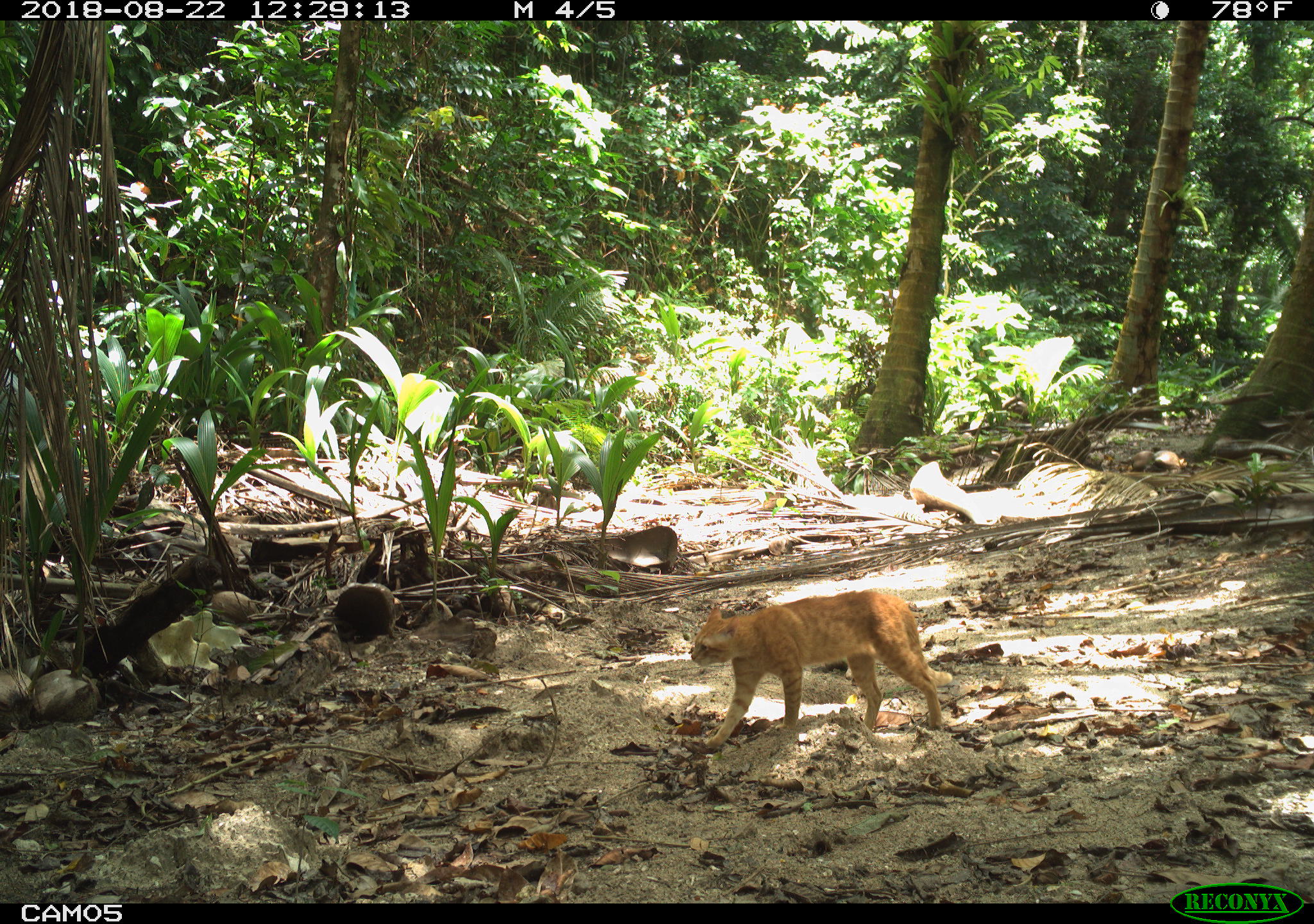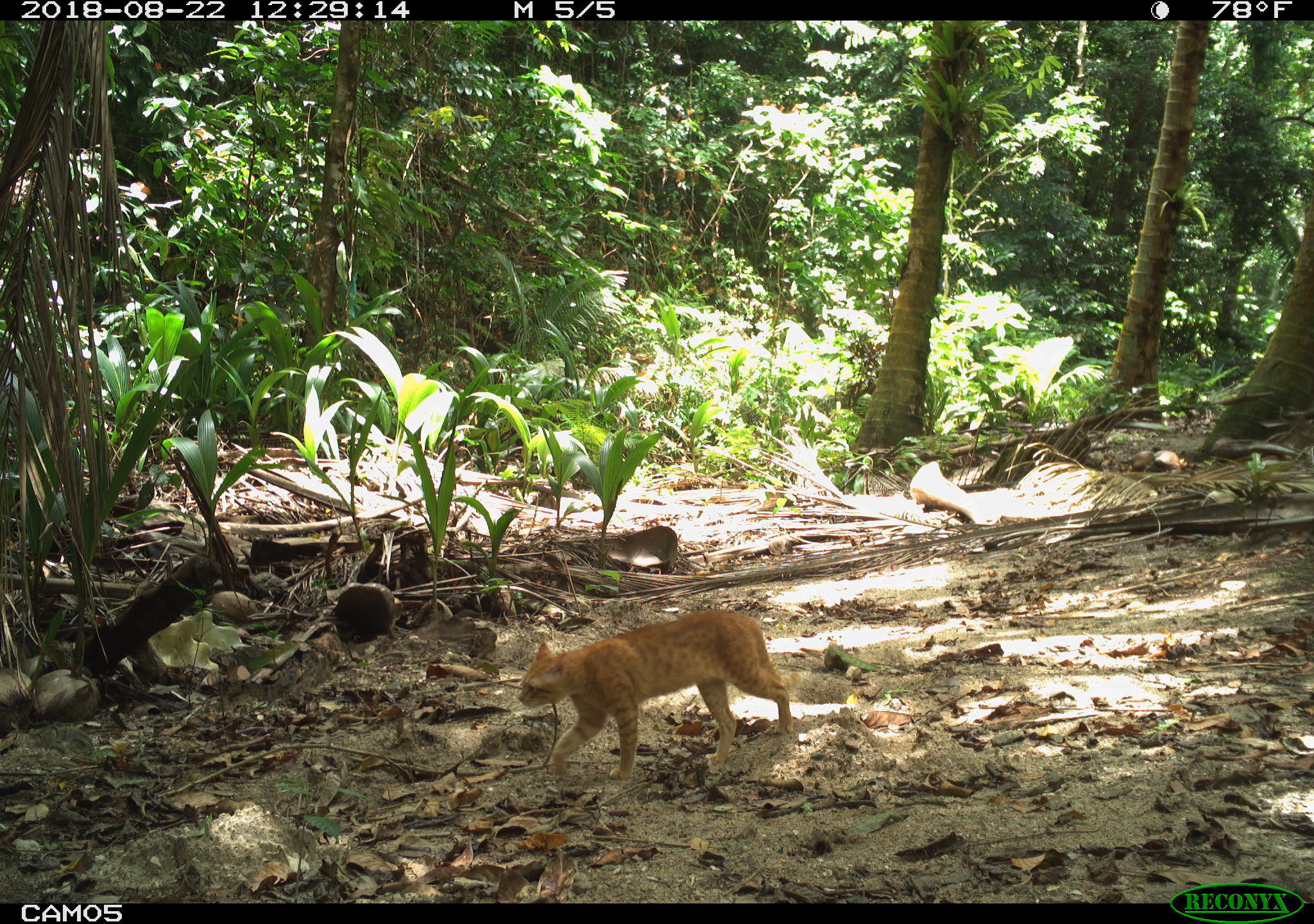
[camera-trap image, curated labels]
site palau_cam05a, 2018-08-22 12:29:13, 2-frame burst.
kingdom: Animalia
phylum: Chordata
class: Mammalia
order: Carnivora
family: Felidae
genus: Felis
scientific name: Felis catus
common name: cat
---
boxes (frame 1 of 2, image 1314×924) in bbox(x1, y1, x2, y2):
cat: bbox(683, 588, 945, 750)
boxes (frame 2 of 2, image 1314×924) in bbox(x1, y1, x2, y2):
cat: bbox(512, 610, 794, 784)